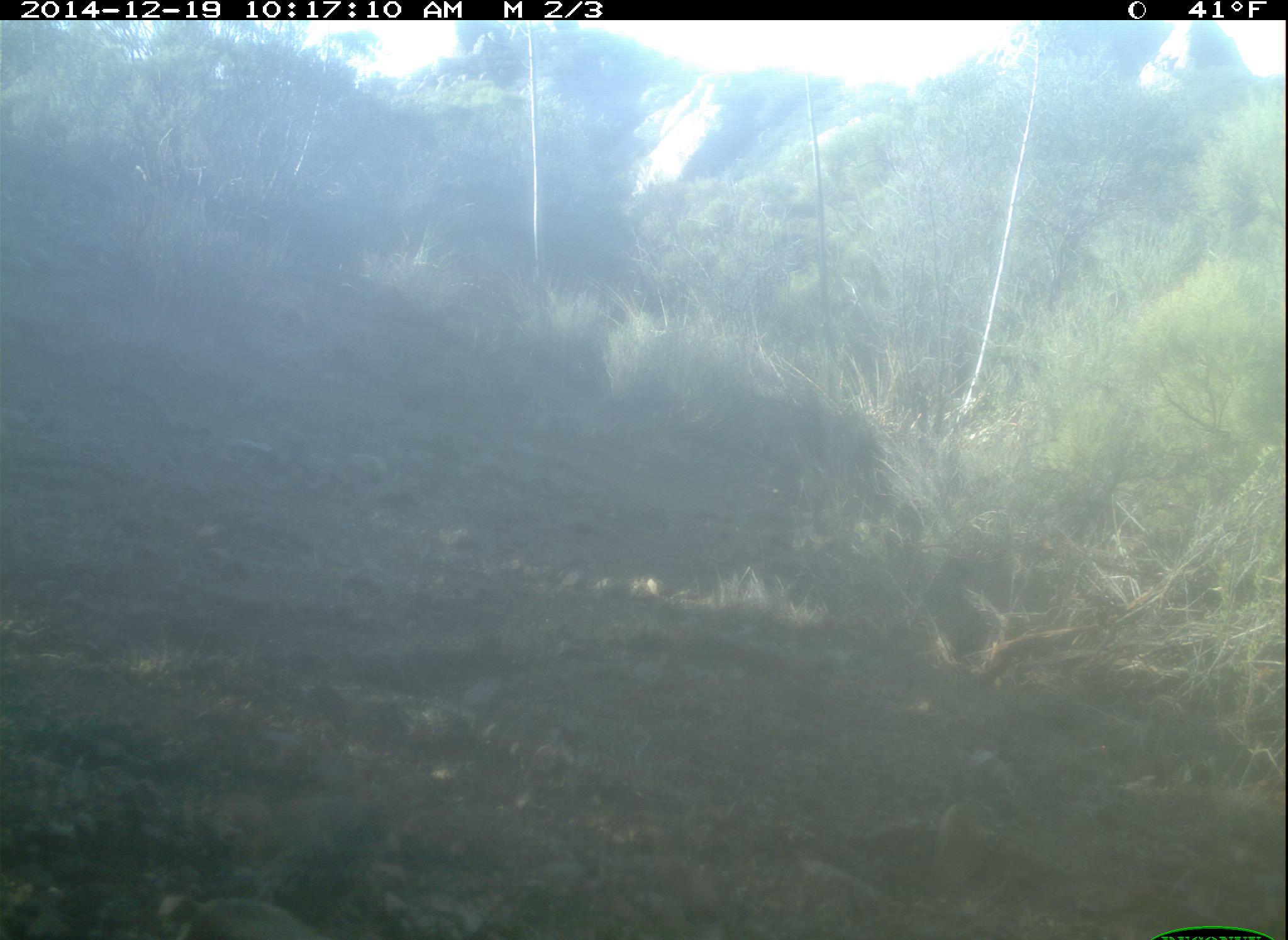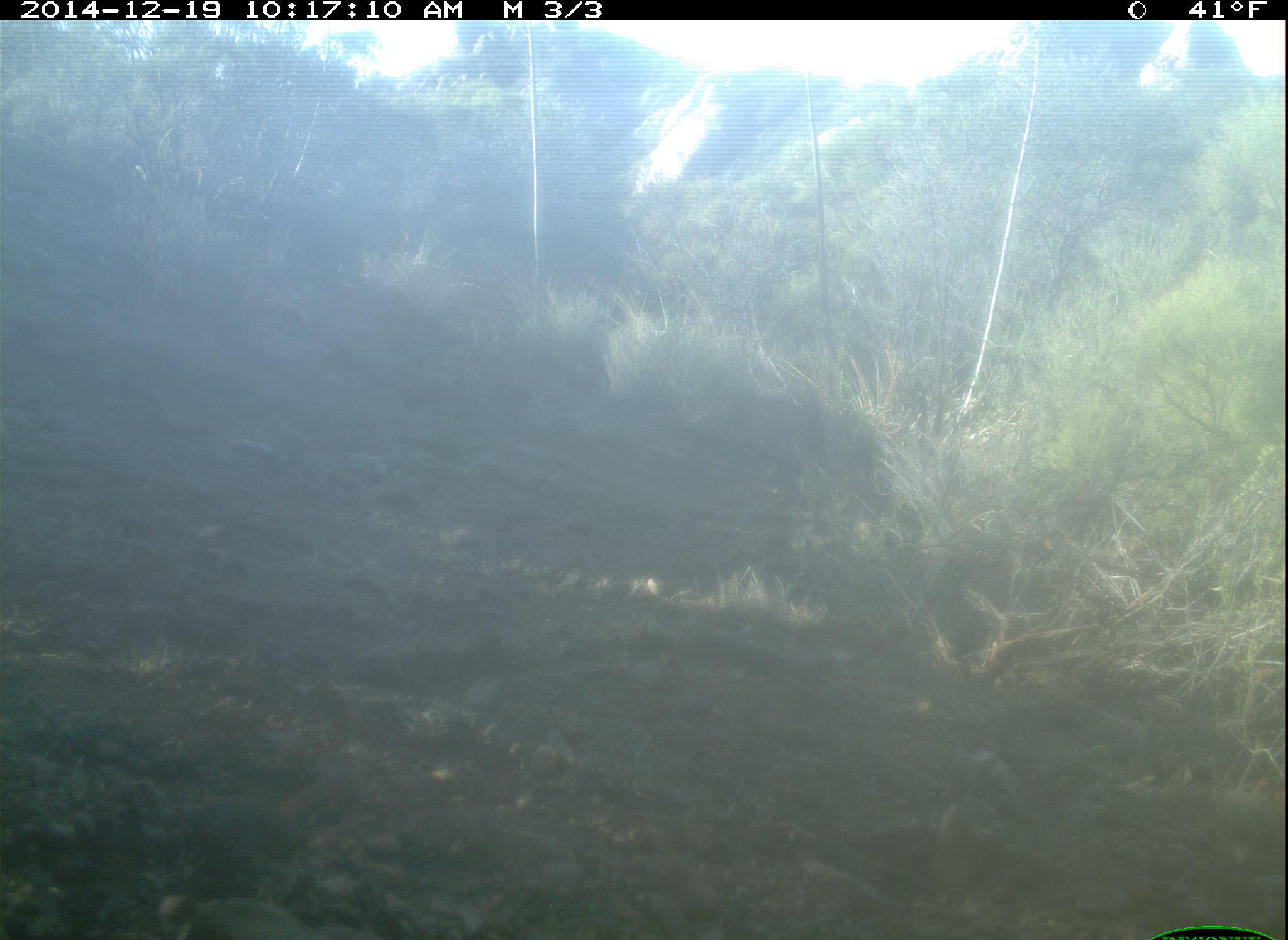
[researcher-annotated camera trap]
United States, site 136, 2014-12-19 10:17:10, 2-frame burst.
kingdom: Animalia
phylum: Chordata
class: Aves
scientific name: Aves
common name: bird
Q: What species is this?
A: Bird (Aves).